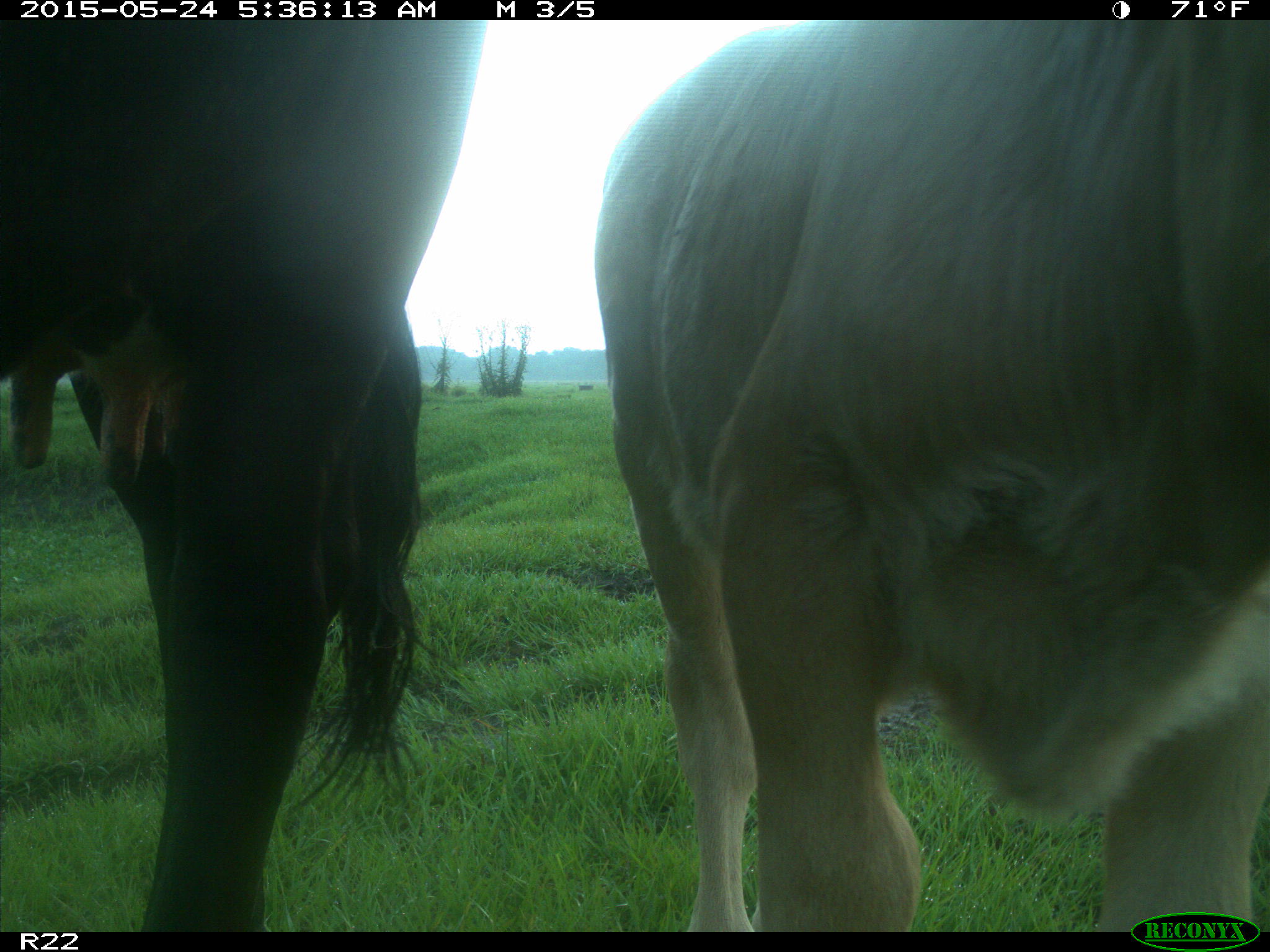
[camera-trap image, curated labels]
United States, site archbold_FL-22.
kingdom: Animalia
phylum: Chordata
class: Mammalia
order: Artiodactyla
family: Bovidae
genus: Bos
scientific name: Bos taurus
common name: domestic cow